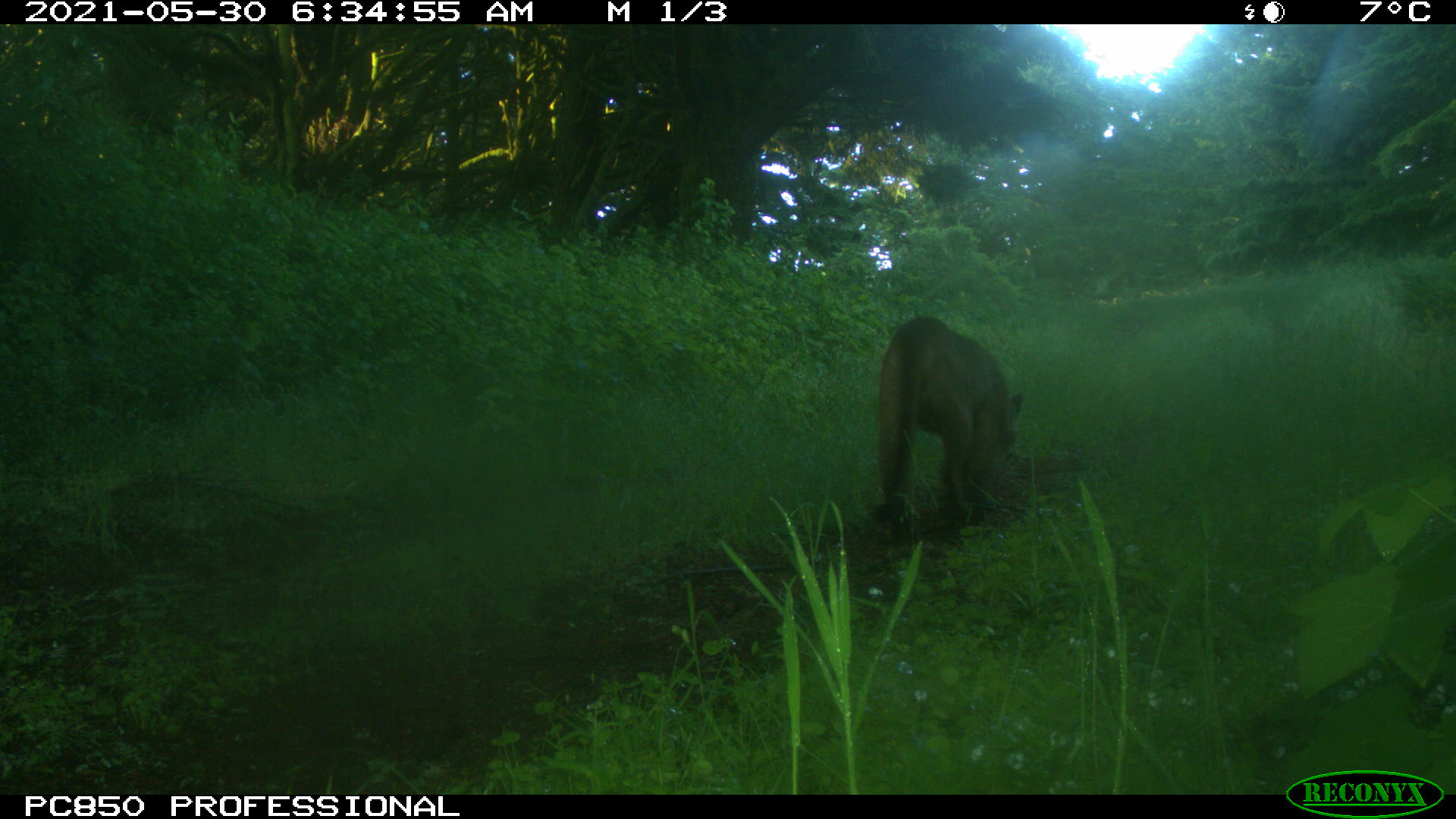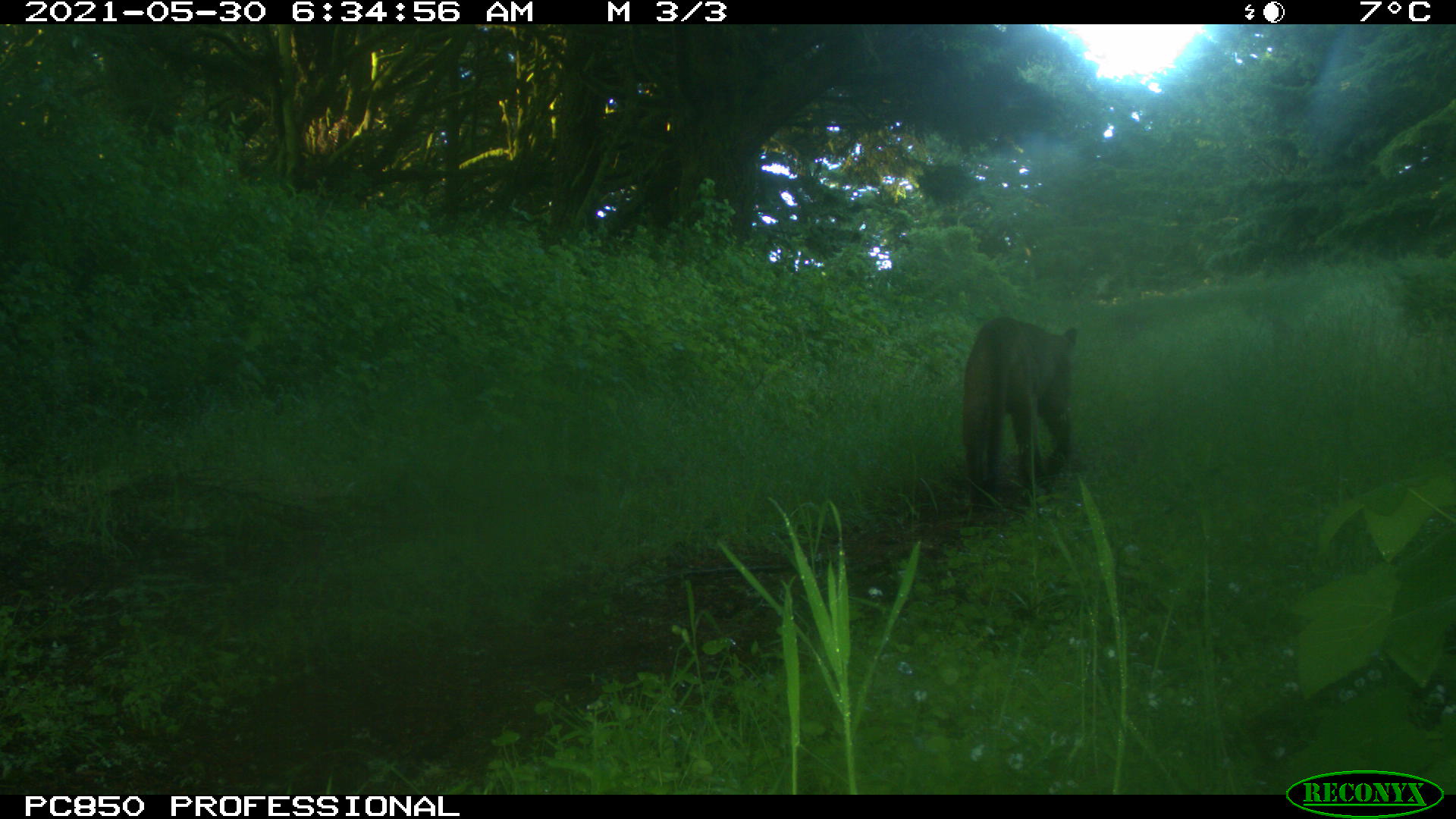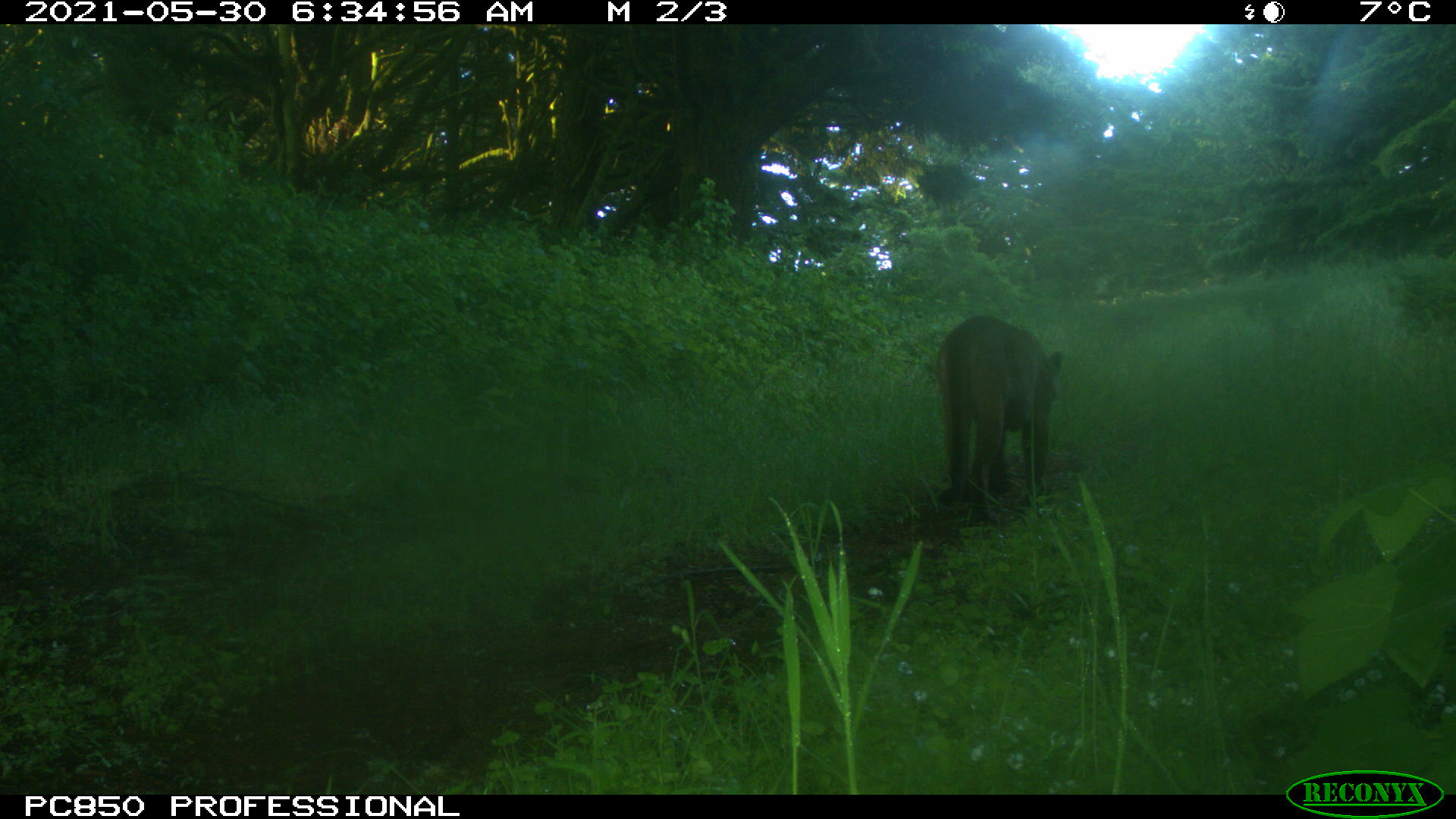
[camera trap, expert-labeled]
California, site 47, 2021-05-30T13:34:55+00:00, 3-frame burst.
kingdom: Animalia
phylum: Chordata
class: Mammalia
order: Carnivora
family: Felidae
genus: Puma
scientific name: Puma concolor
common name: puma